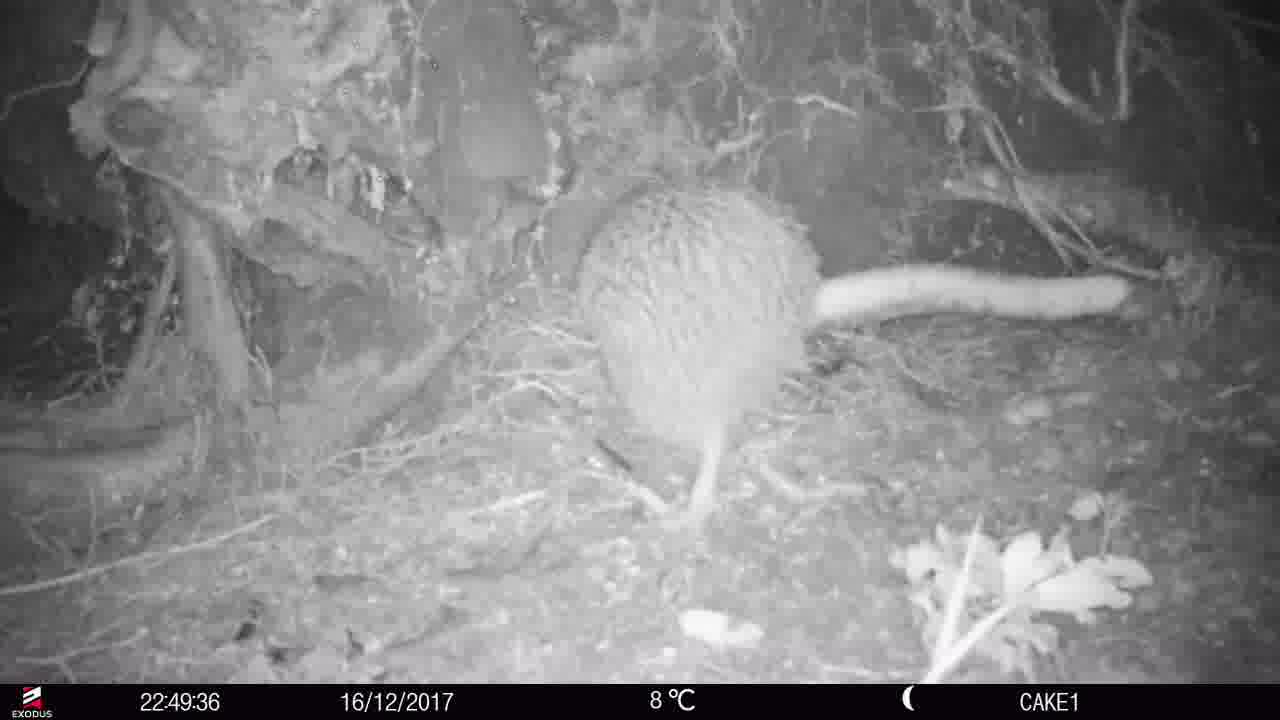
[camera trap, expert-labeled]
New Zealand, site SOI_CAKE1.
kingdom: Animalia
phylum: Chordata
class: Aves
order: Apterygiformes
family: Apterygidae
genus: Apteryx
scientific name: Apteryx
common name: kiwi